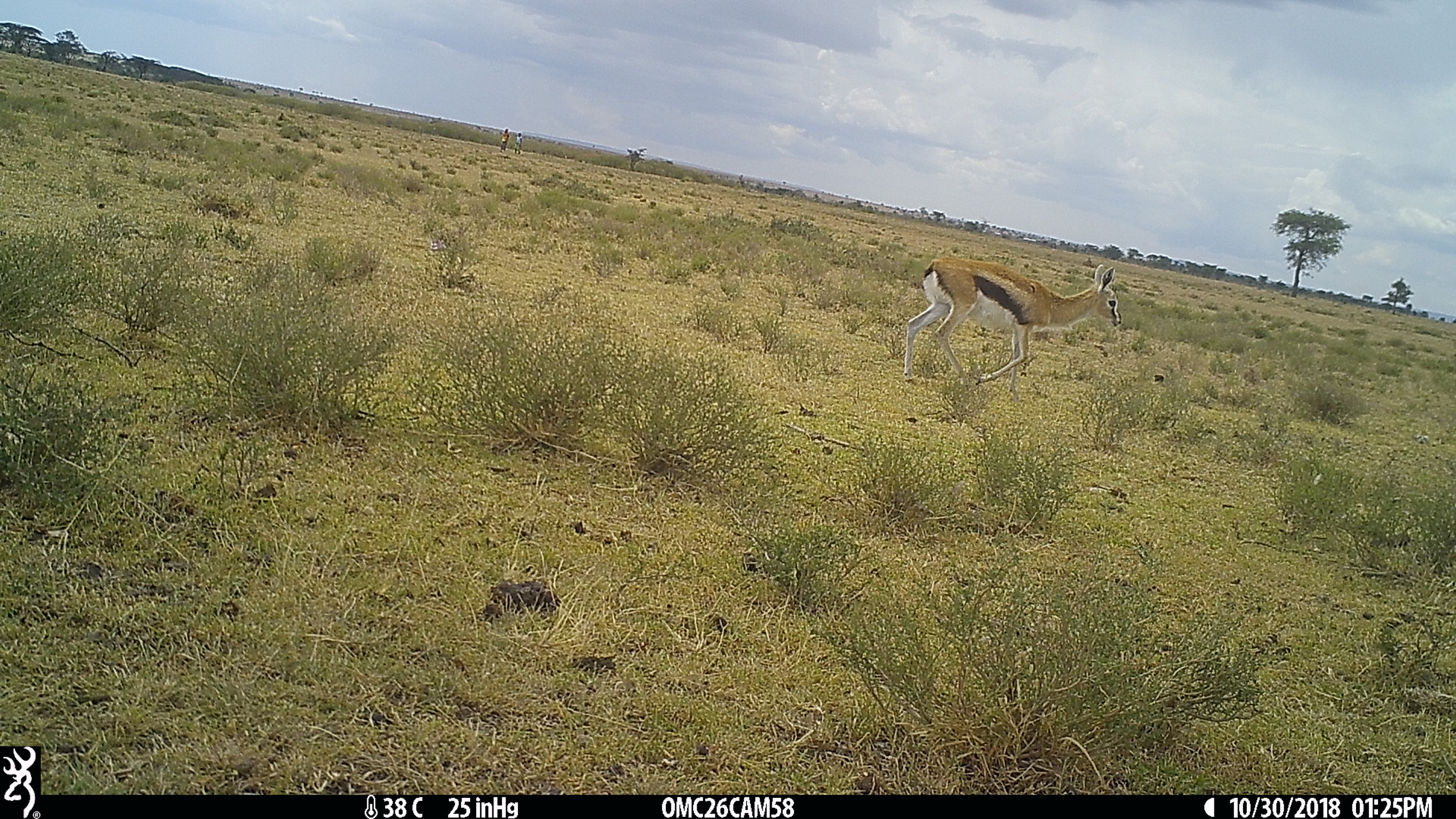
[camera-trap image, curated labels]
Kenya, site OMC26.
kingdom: Animalia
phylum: Chordata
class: Mammalia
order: Artiodactyla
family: Bovidae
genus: Eudorcas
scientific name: Eudorcas thomsonii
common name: thomon's gazelle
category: gazelle thomsons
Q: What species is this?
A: Gazelle thomsons (thomon's gazelle) (Eudorcas thomsonii).